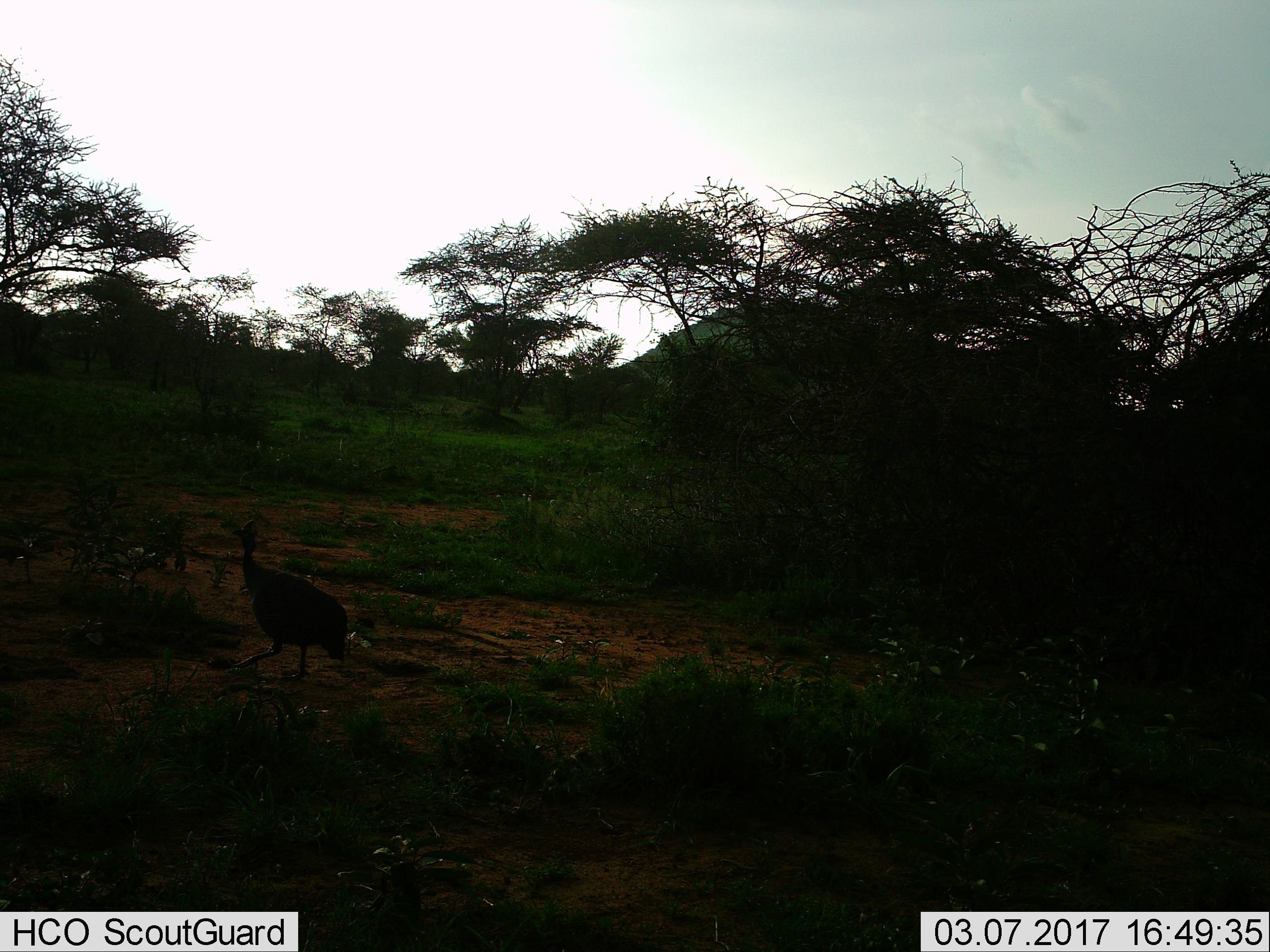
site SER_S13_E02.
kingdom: Animalia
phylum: Chordata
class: Aves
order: Galliformes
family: Numididae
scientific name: Numididae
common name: guineafowl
Guineafowl (Numididae), count 1. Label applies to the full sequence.